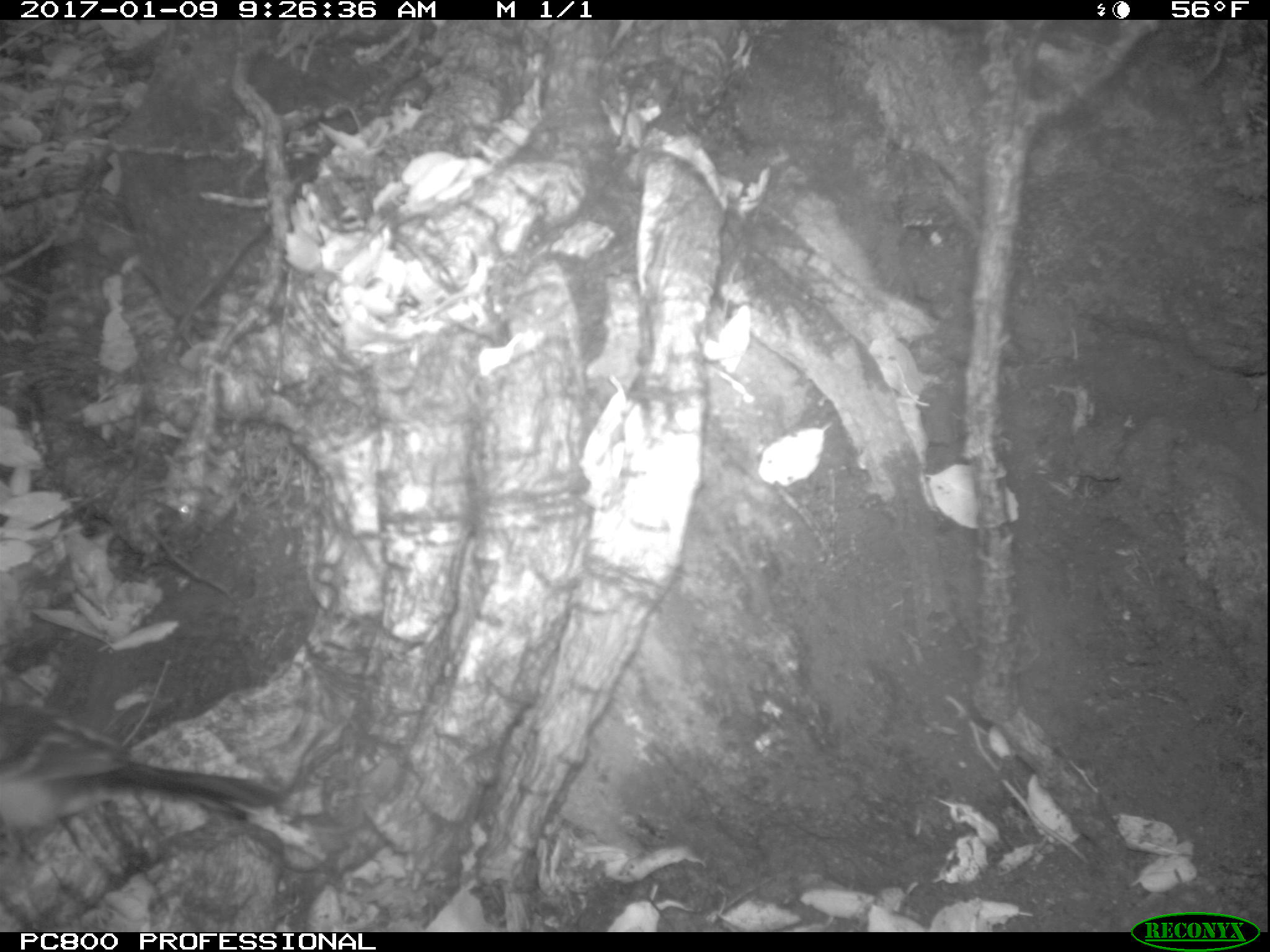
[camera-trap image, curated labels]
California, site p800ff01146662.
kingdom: Animalia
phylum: Chordata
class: Aves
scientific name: Aves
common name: bird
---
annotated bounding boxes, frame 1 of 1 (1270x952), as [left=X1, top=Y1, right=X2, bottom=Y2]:
bird: [left=0, top=630, right=285, bottom=865]